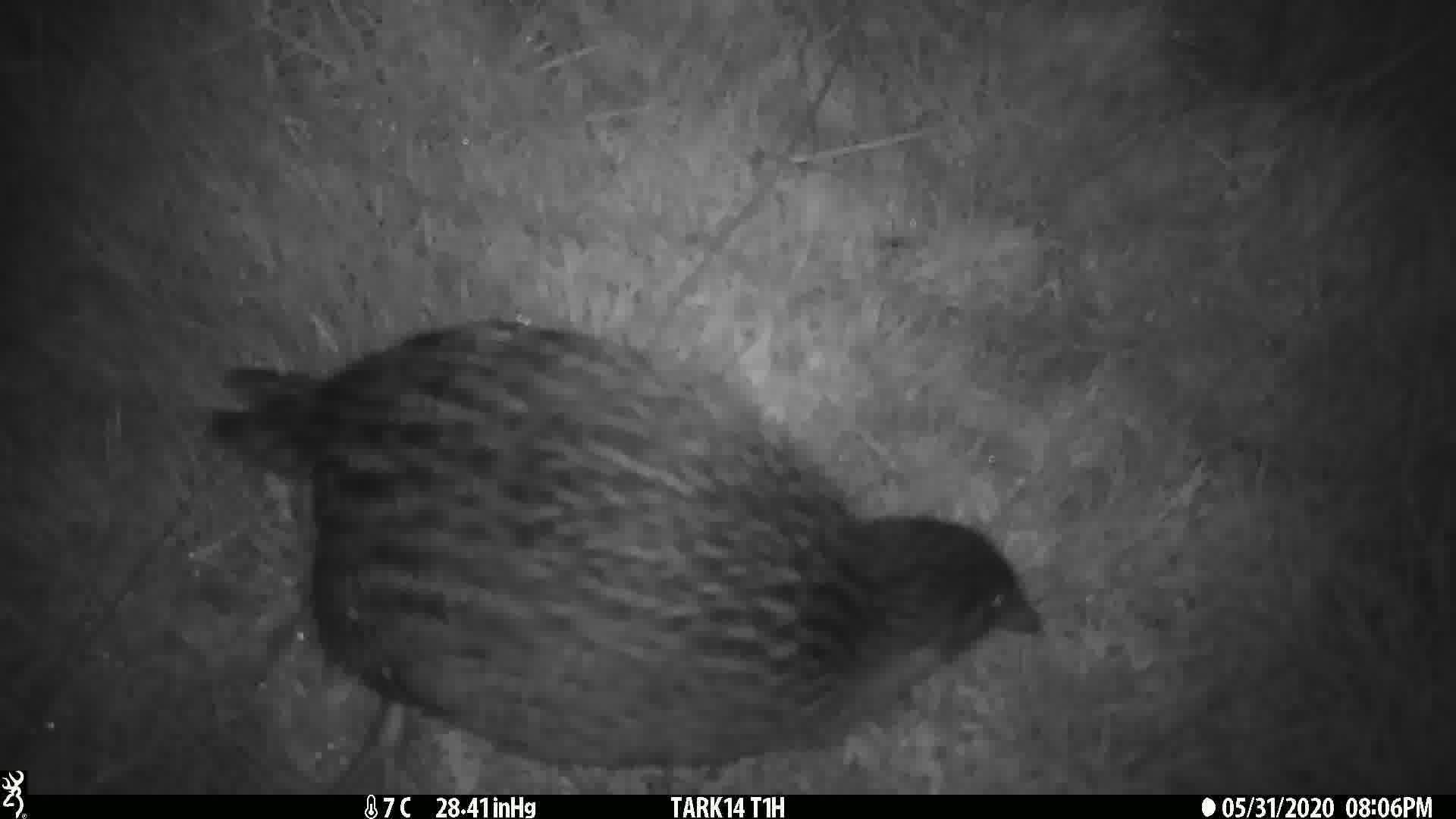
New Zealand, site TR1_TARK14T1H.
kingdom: Animalia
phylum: Chordata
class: Aves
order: Gruiformes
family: Rallidae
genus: Gallirallus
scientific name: Gallirallus australis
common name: weka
Weka (Gallirallus australis).